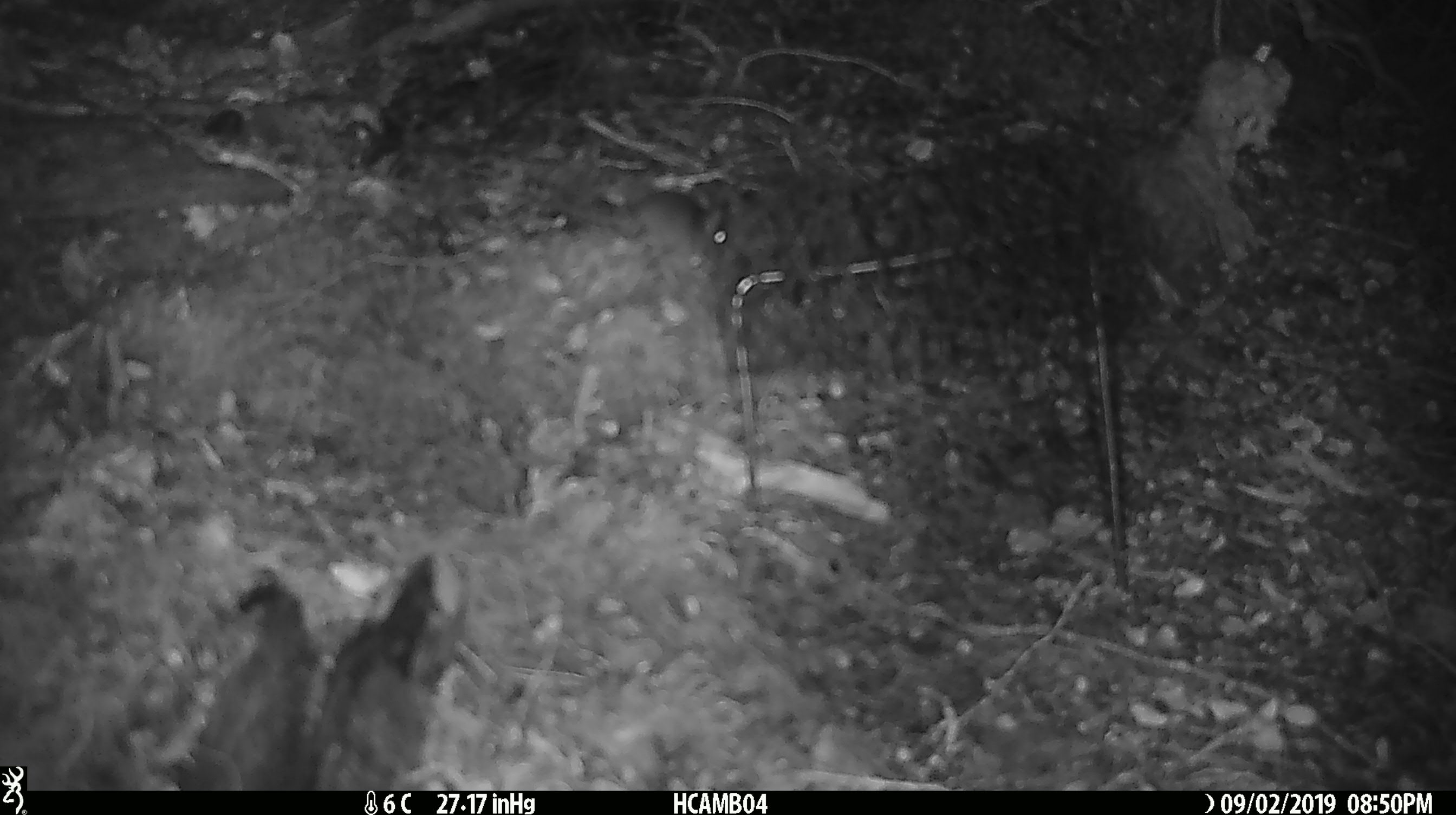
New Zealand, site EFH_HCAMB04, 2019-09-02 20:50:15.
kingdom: Animalia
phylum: Chordata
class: Mammalia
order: Rodentia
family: Muridae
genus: Mus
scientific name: Mus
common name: mouse